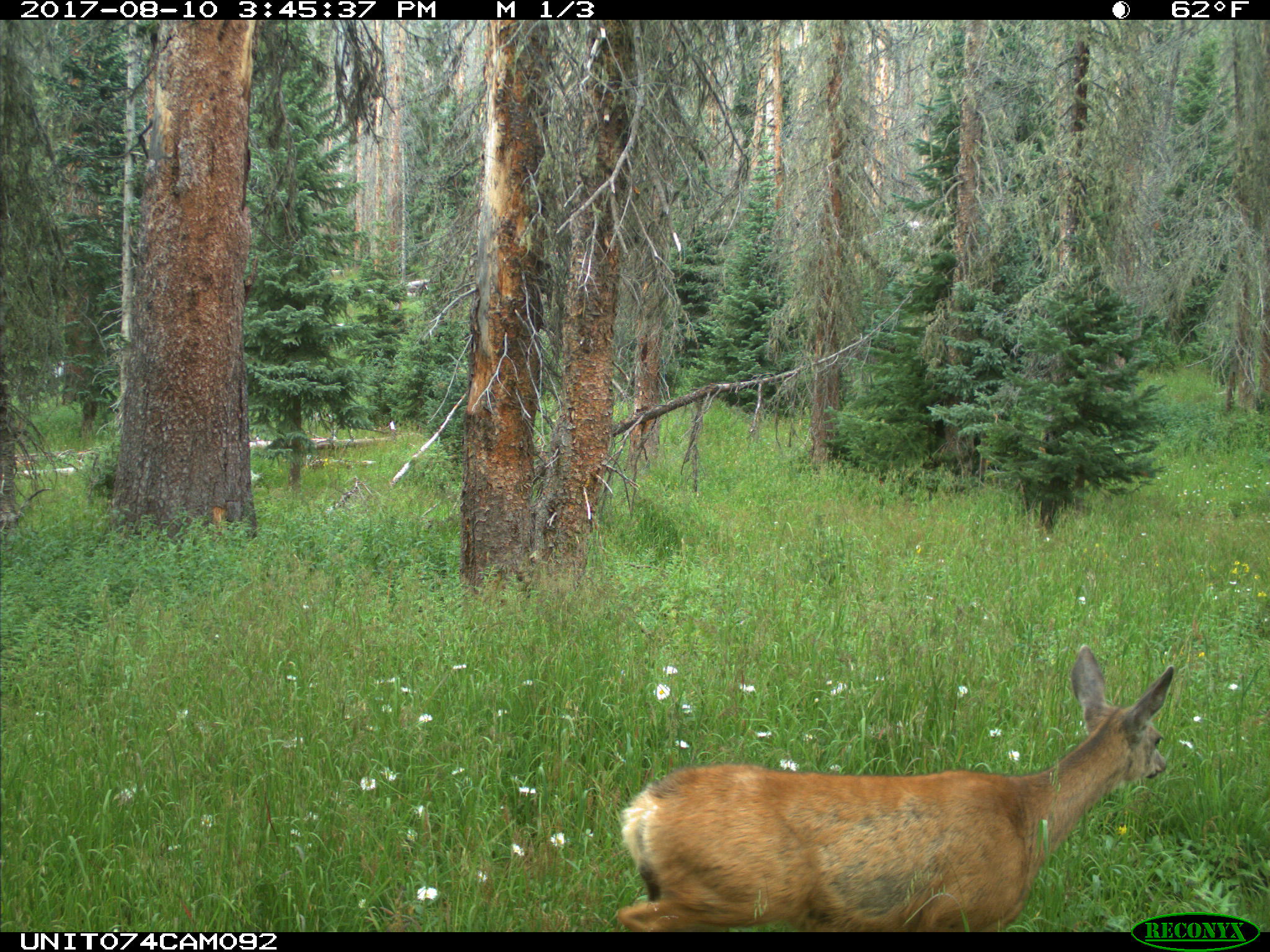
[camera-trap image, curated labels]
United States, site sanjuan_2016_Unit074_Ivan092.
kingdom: Animalia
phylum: Chordata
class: Mammalia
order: Artiodactyla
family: Cervidae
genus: Odocoileus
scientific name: Odocoileus hemionus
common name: mule deer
Odocoileus hemionus (mule deer).